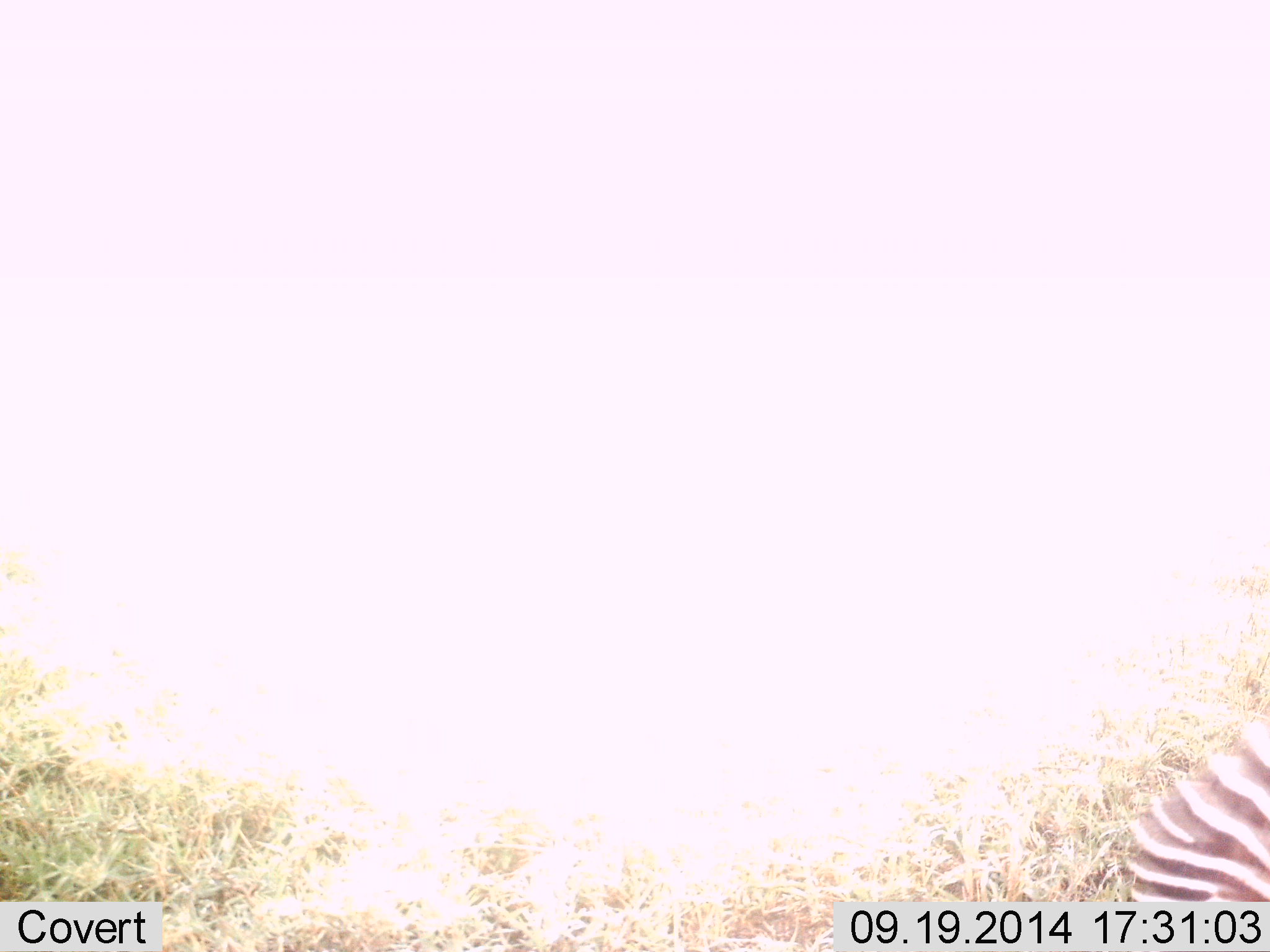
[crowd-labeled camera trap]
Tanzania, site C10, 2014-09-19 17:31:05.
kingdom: Animalia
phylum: Chordata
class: Mammalia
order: Perissodactyla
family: Equidae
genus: Equus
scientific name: Equus quagga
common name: plains zebra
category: zebra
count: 1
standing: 80%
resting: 0%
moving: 10%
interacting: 0%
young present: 0%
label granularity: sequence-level